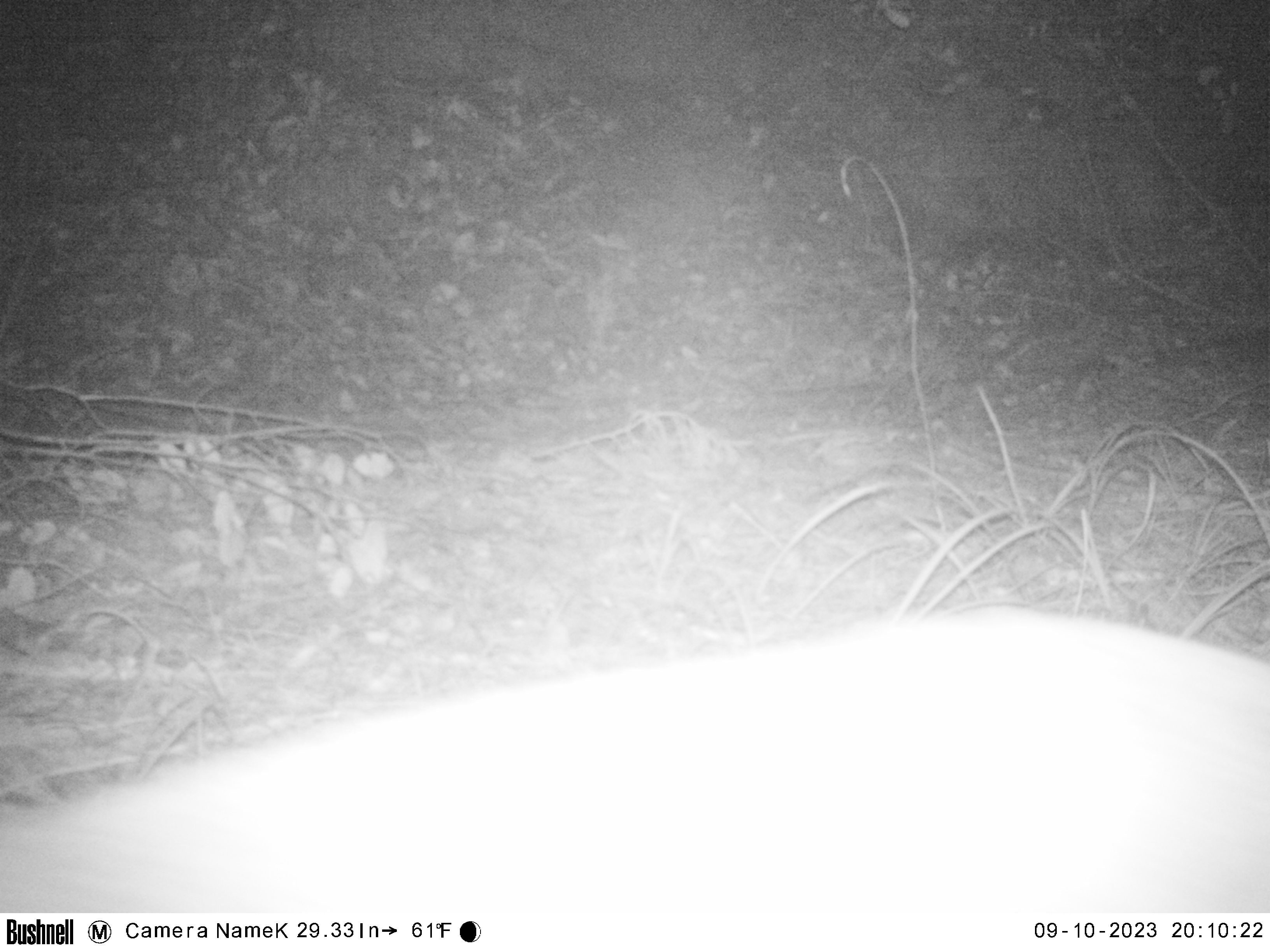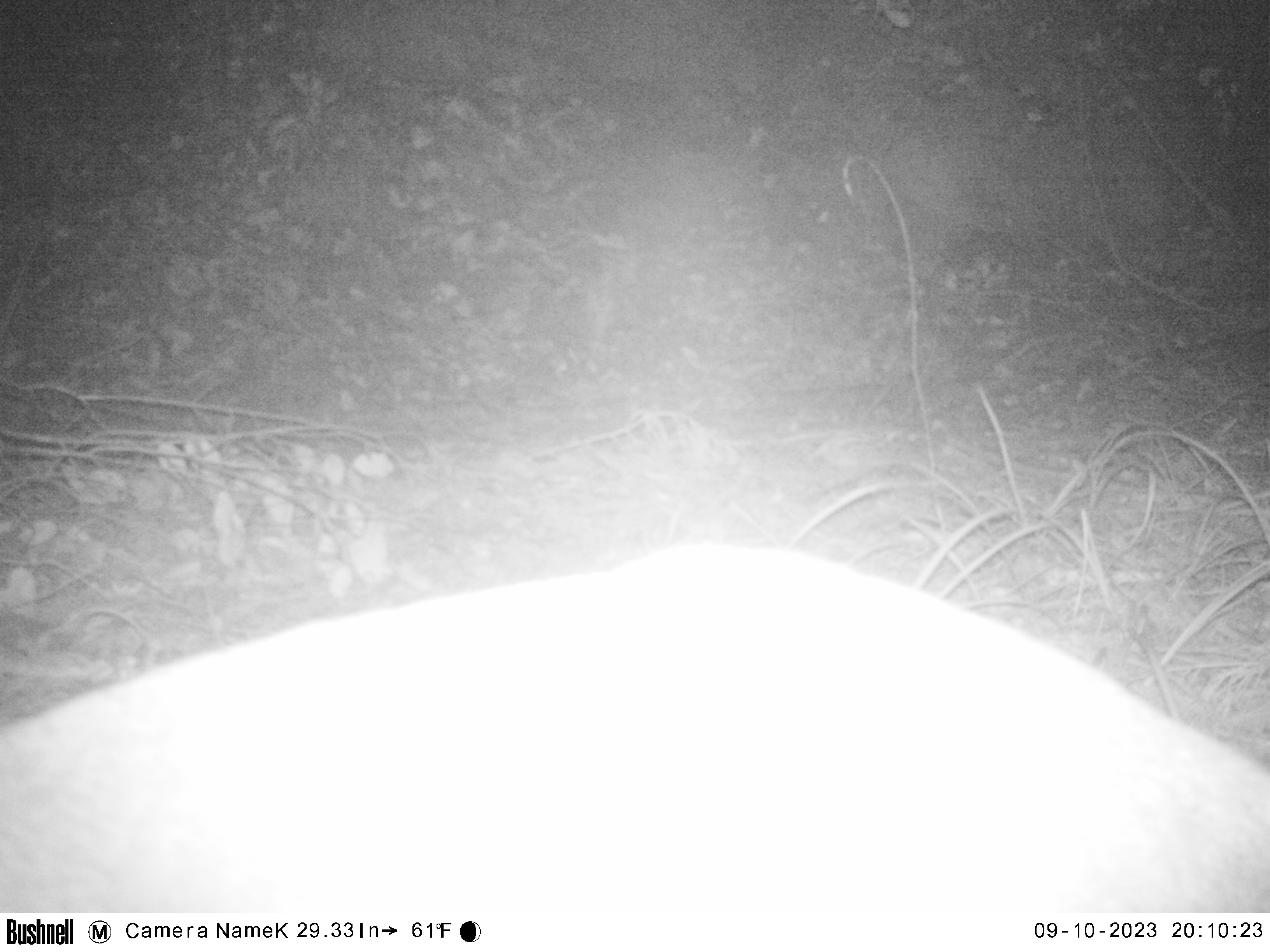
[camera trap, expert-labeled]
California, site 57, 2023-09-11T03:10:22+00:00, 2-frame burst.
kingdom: Animalia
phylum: Chordata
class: Mammalia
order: Artiodactyla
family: Cervidae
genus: Odocoileus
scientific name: Odocoileus hemionus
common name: mule deer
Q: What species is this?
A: Mule deer (Odocoileus hemionus).